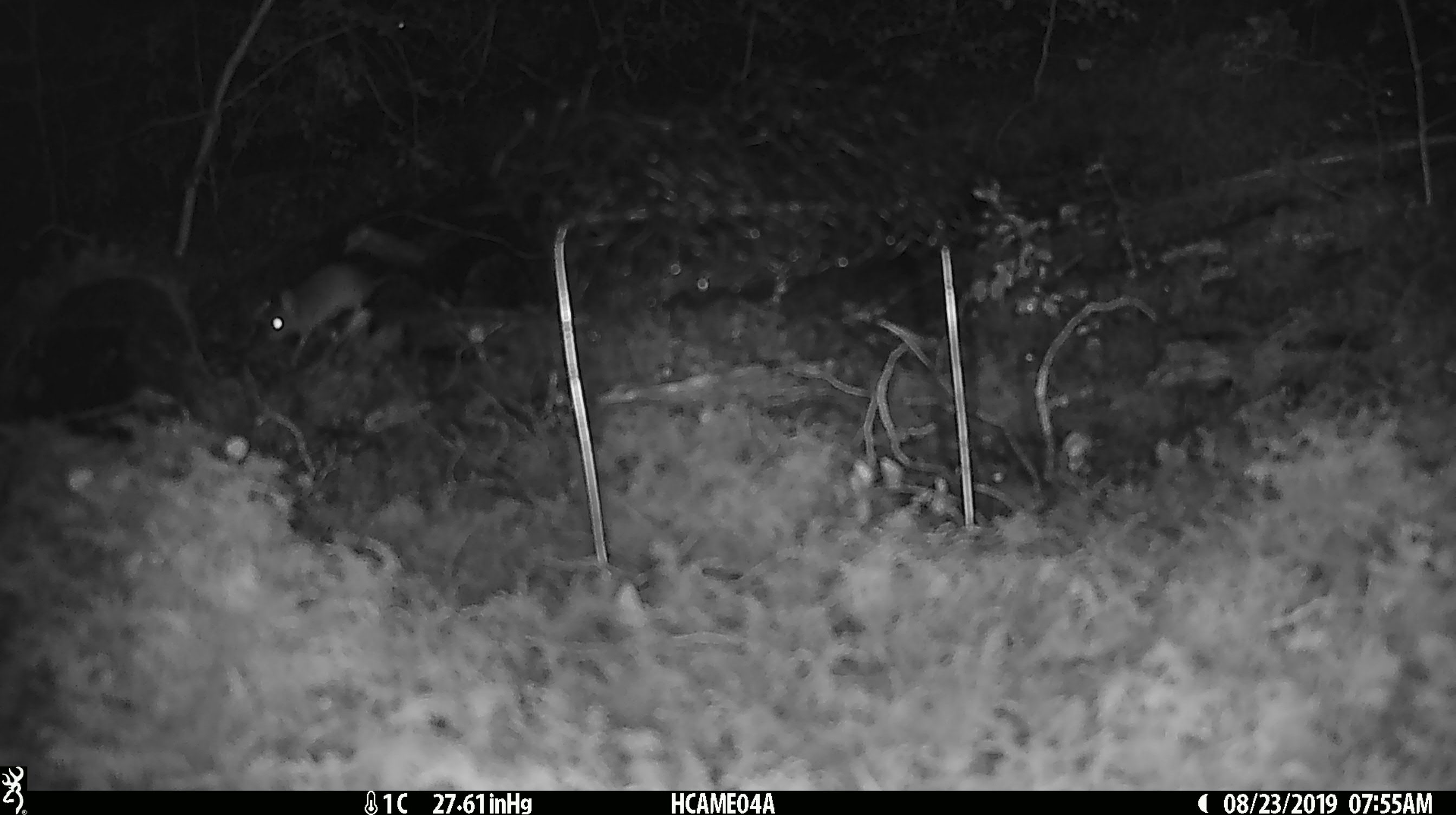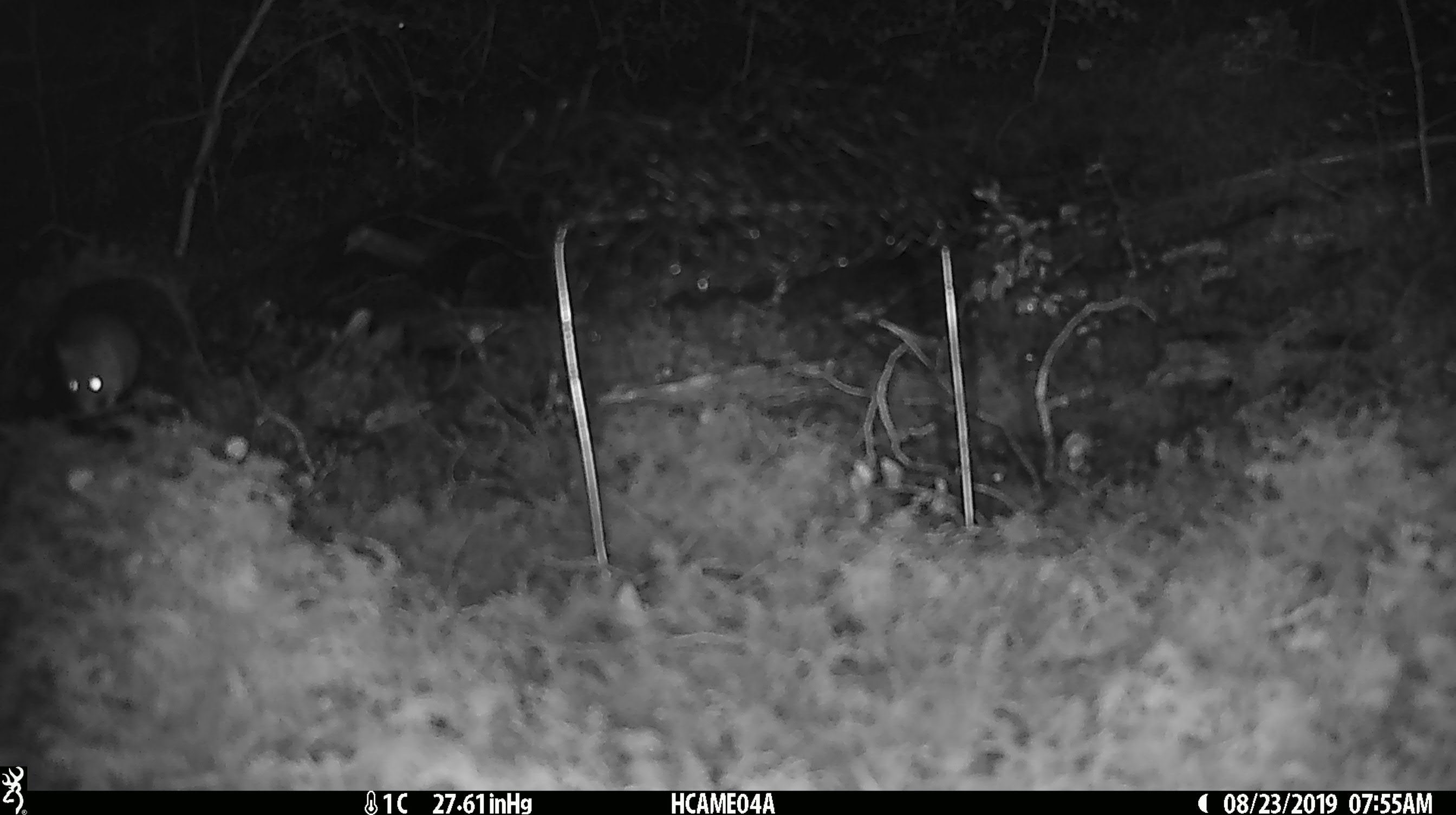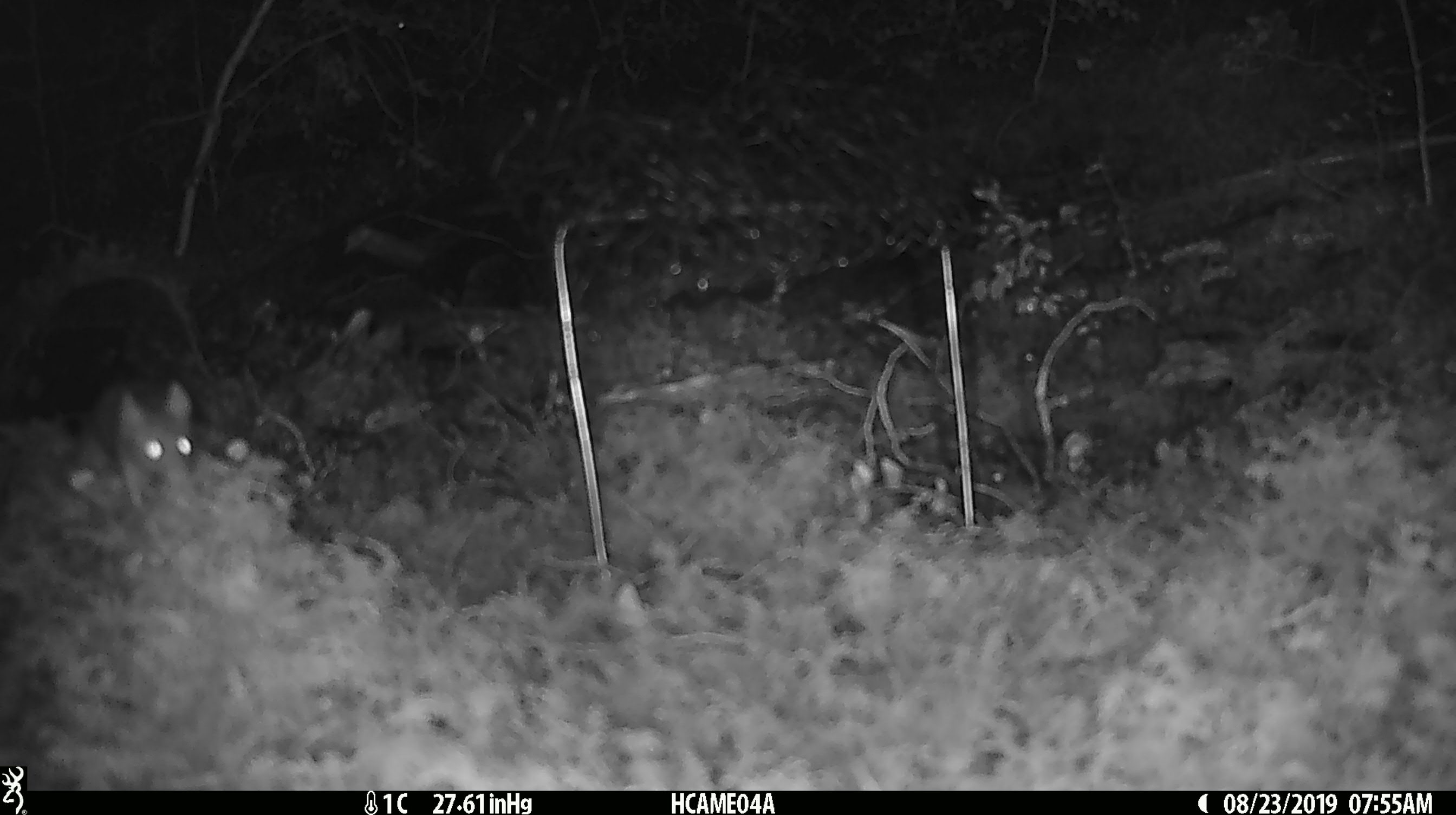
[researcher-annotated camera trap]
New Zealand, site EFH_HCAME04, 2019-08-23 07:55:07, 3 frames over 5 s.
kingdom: Animalia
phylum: Chordata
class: Mammalia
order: Rodentia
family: Muridae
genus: Mus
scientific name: Mus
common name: mouse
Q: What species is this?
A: Mouse (Mus).